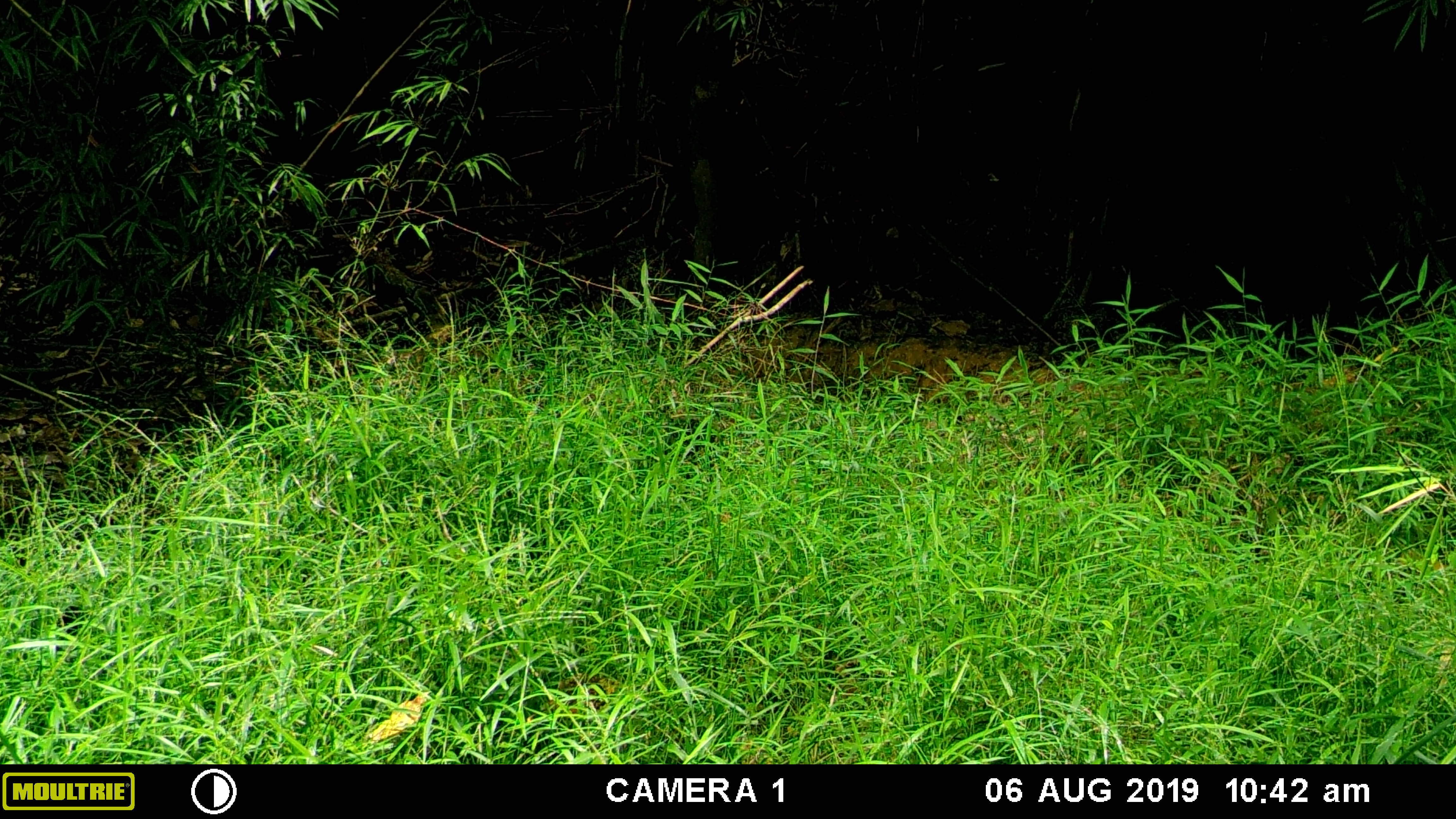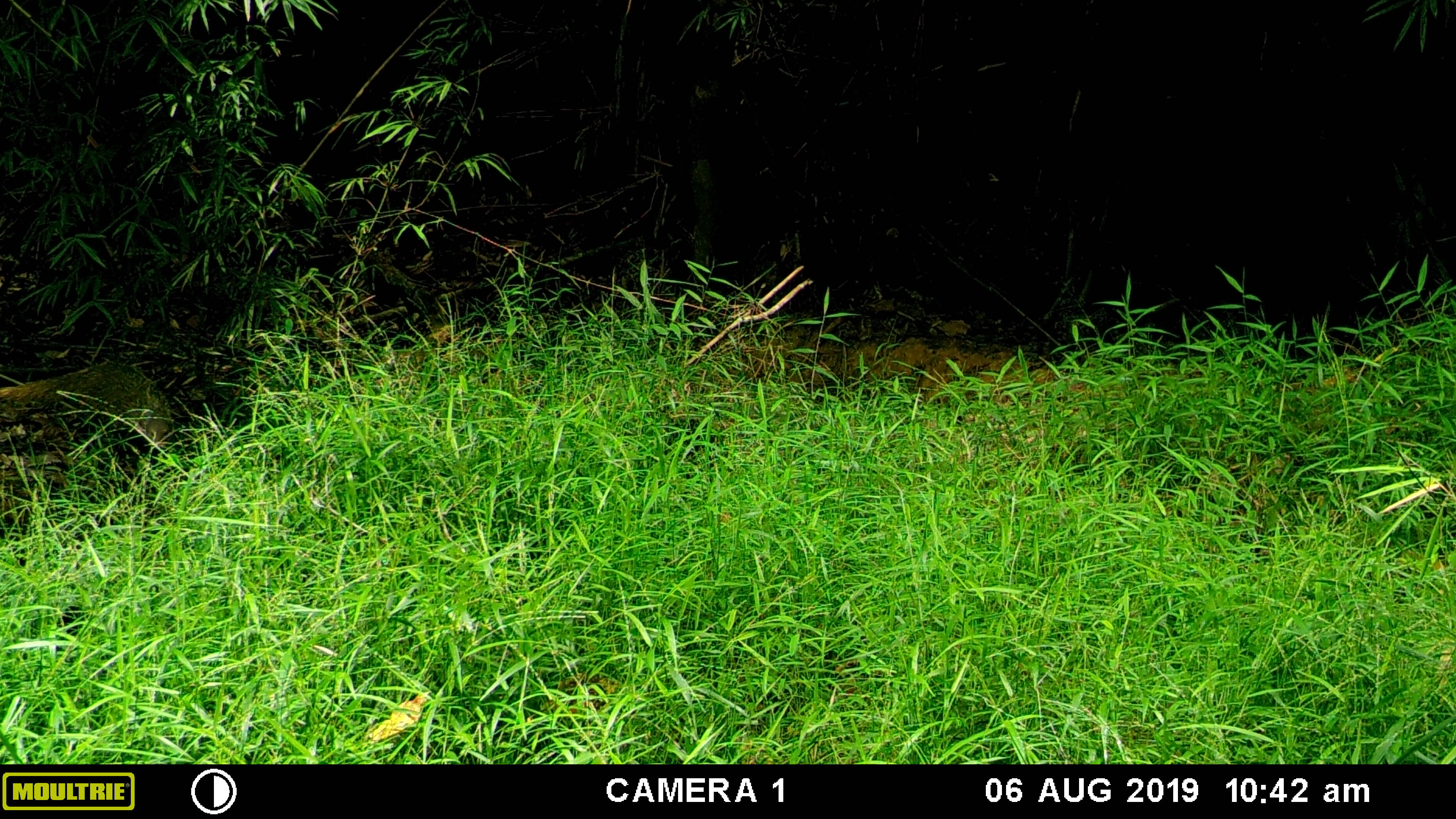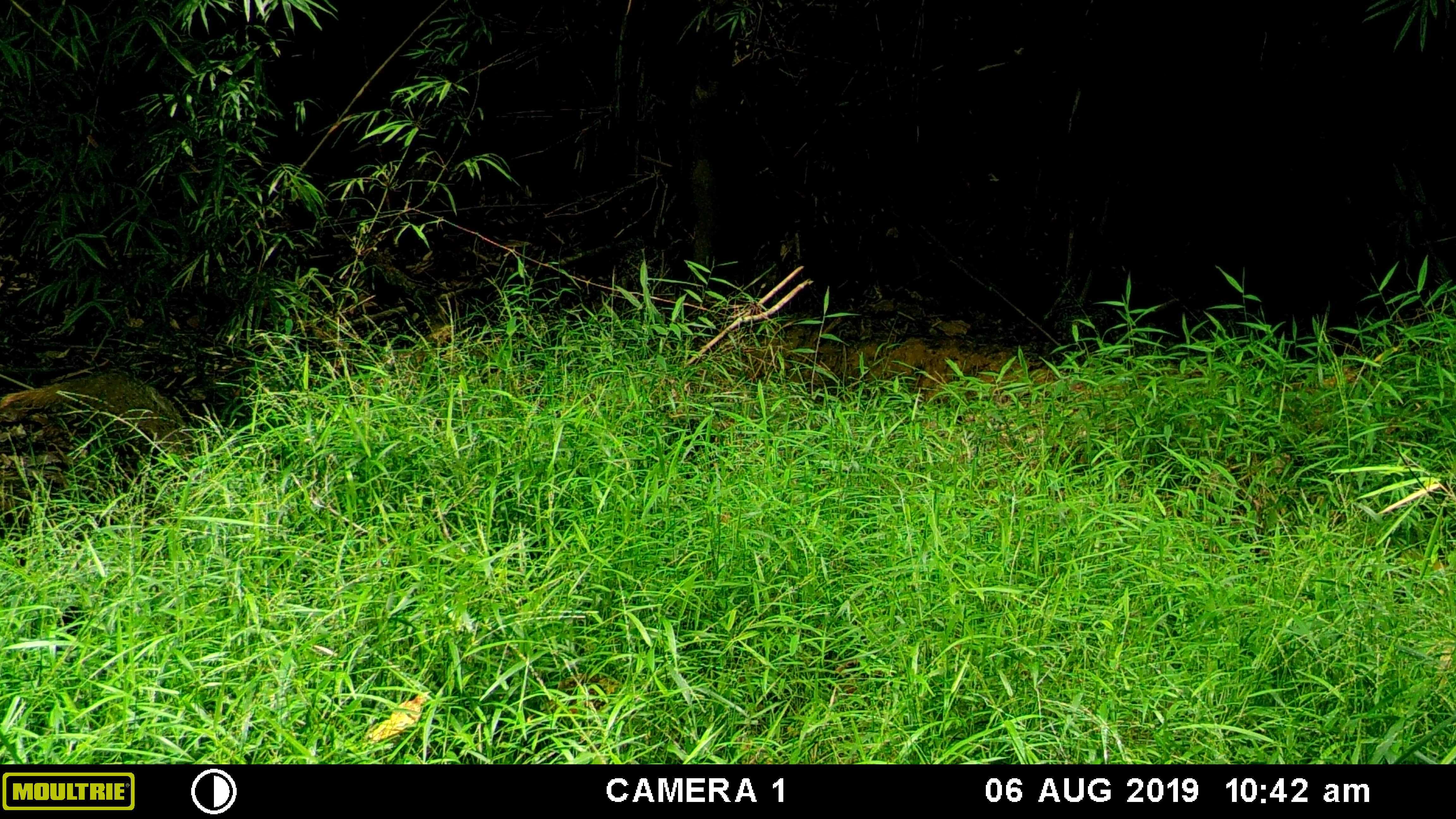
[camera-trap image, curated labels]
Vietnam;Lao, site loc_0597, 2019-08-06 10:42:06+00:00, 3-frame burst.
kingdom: Animalia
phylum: Chordata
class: Mammalia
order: Carnivora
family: Herpestidae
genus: Urva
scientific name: Urva urva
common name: crab-eating mongoose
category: crab eating mongoose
Crab eating mongoose (crab-eating mongoose) (Urva urva). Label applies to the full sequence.